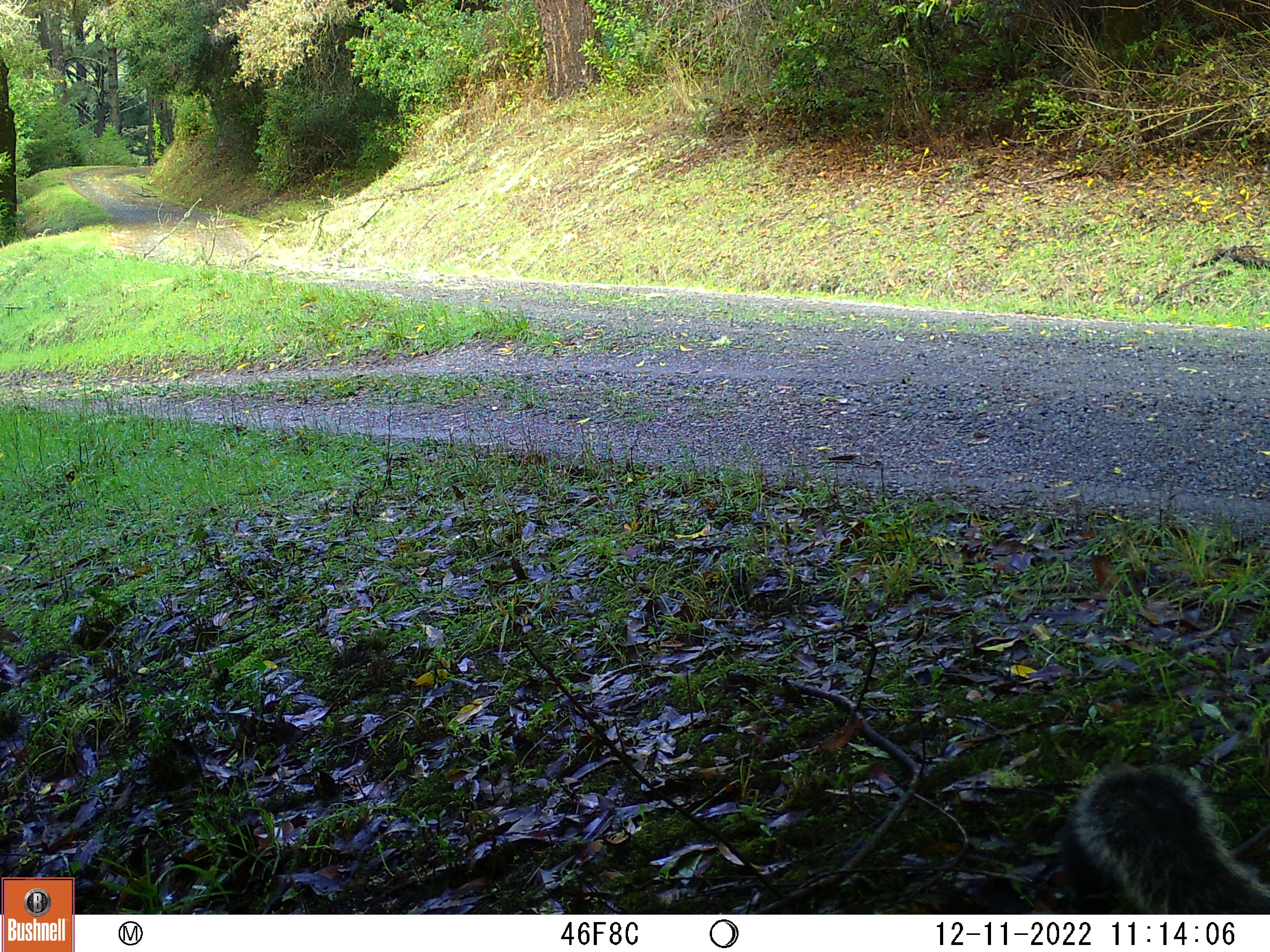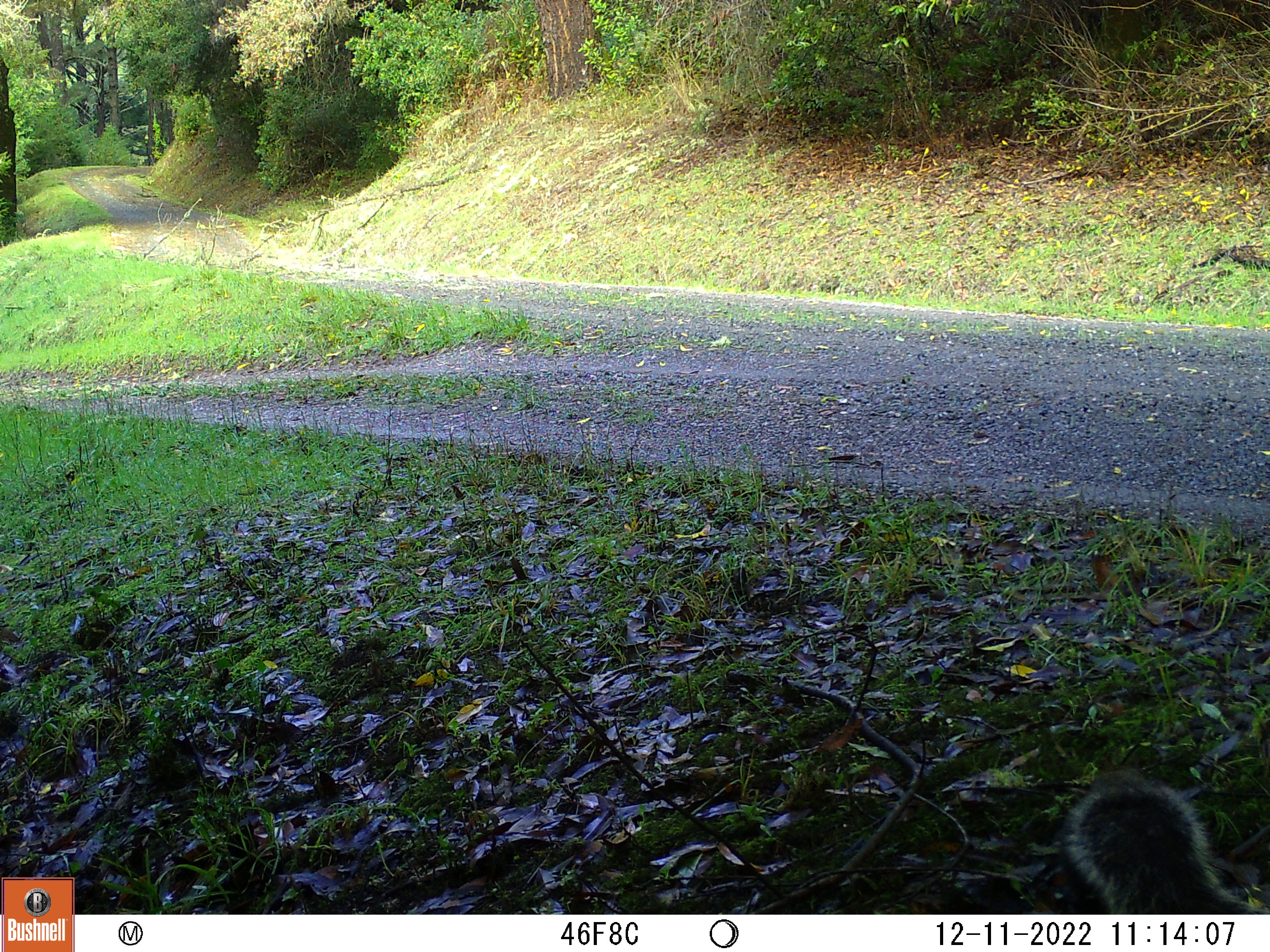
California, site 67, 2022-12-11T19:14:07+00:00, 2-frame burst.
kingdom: Animalia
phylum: Chordata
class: Mammalia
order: Rodentia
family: Sciuridae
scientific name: Sciuridae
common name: squirrel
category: unknown squirrel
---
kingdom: Animalia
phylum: Chordata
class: Mammalia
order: Rodentia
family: Sciuridae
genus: Sciurus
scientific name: Sciurus griseus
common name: western gray squirrel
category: western grey squirrel